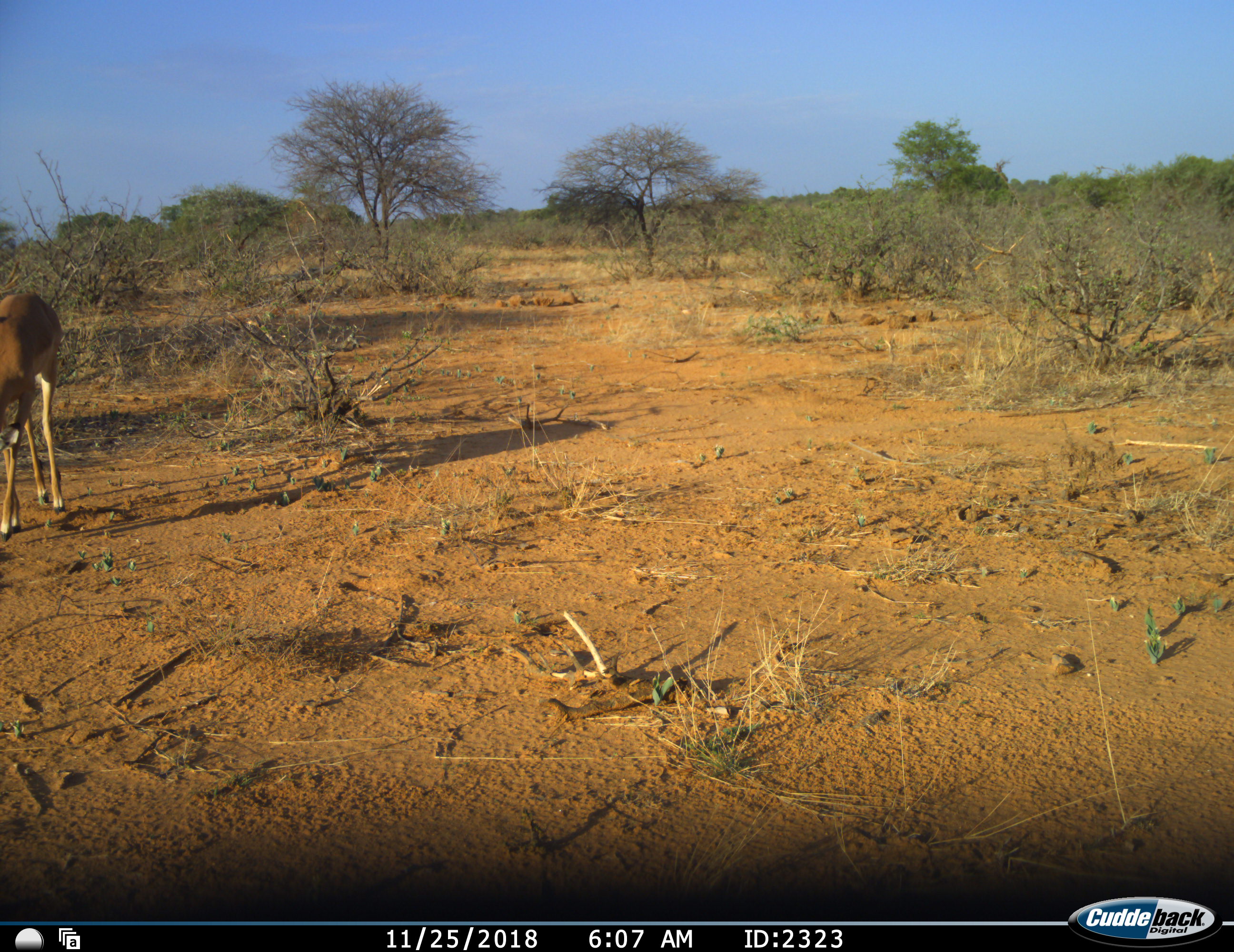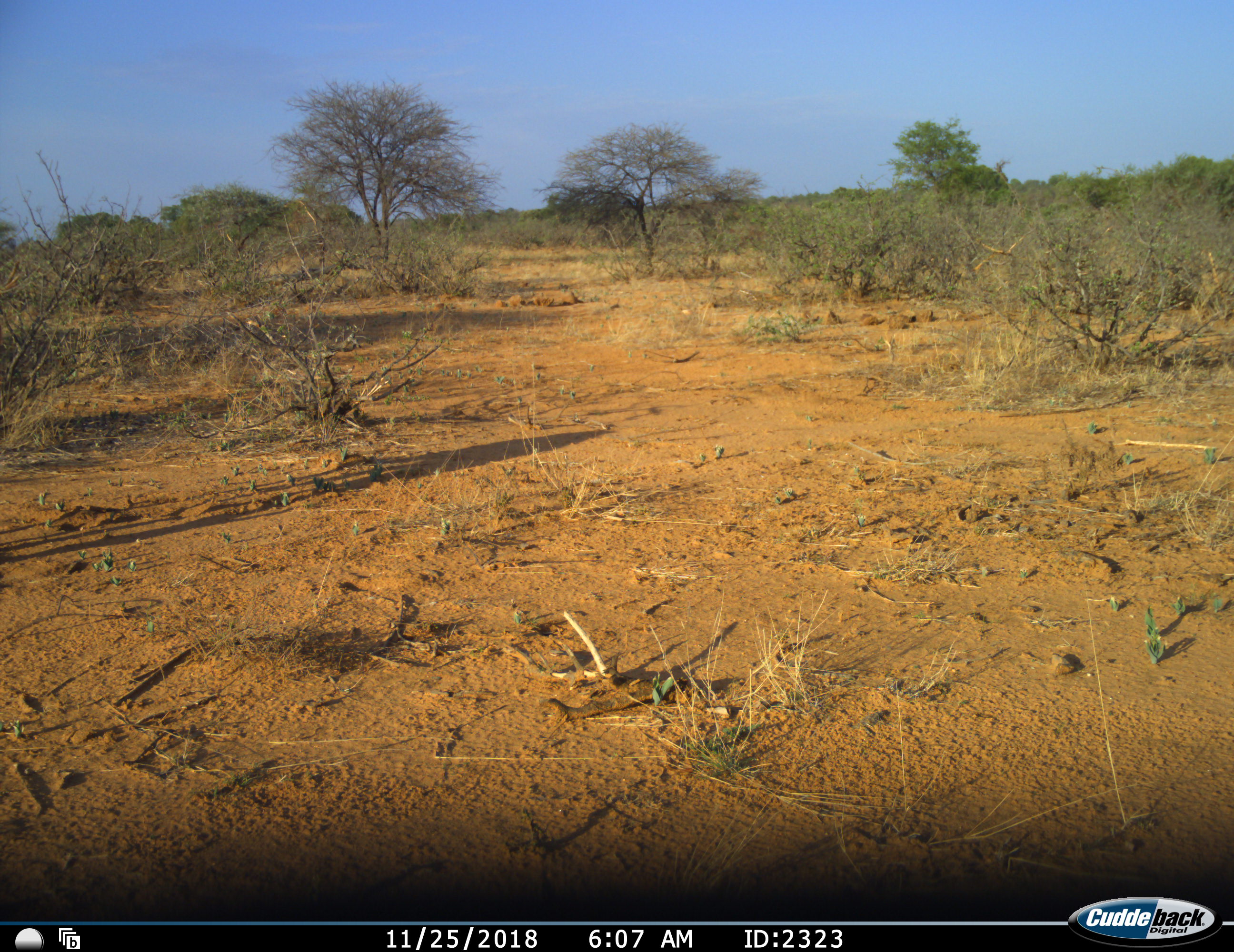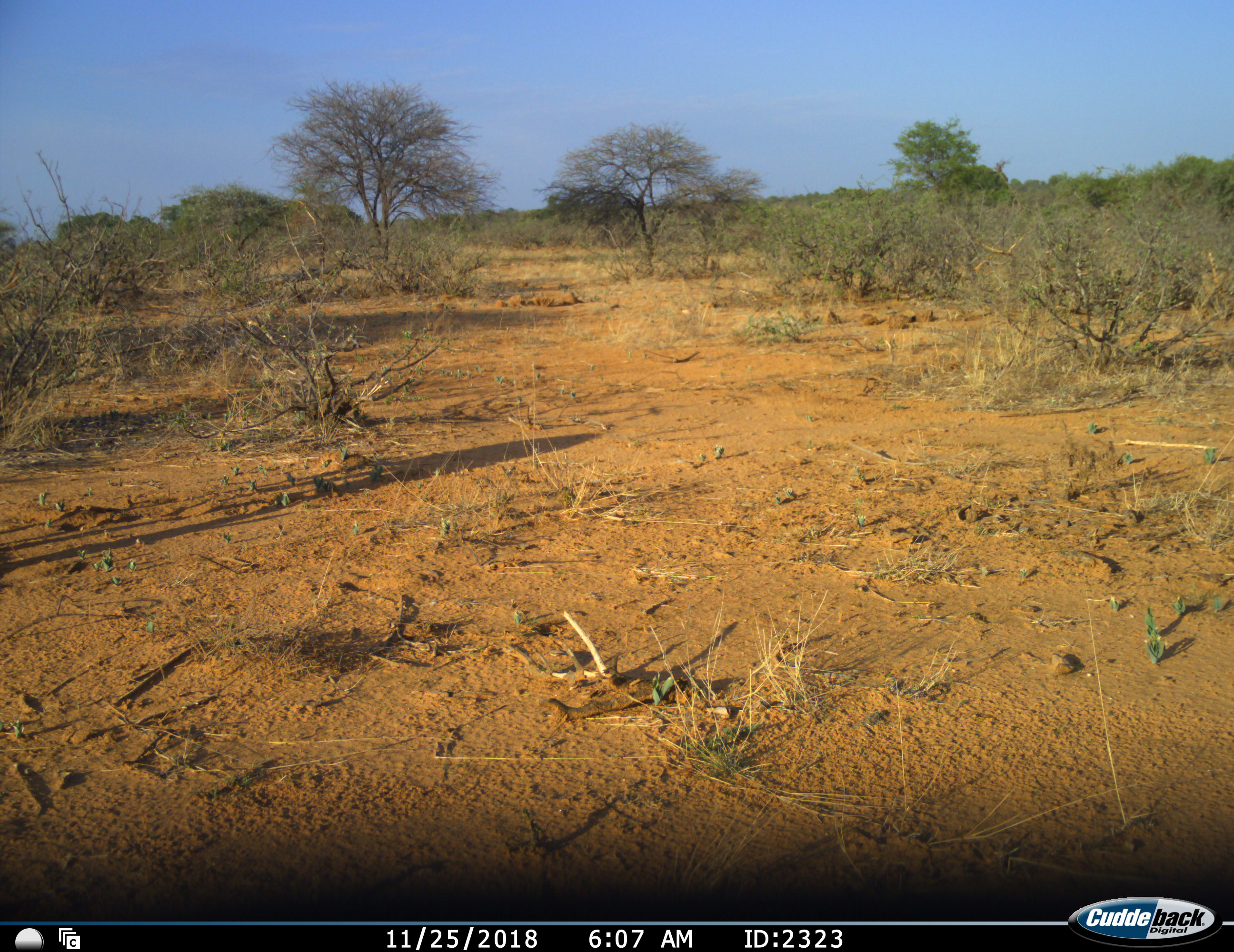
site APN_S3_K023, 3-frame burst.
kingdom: Animalia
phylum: Chordata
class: Mammalia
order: Artiodactyla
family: Bovidae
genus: Aepyceros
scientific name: Aepyceros melampus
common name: impala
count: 1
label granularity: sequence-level